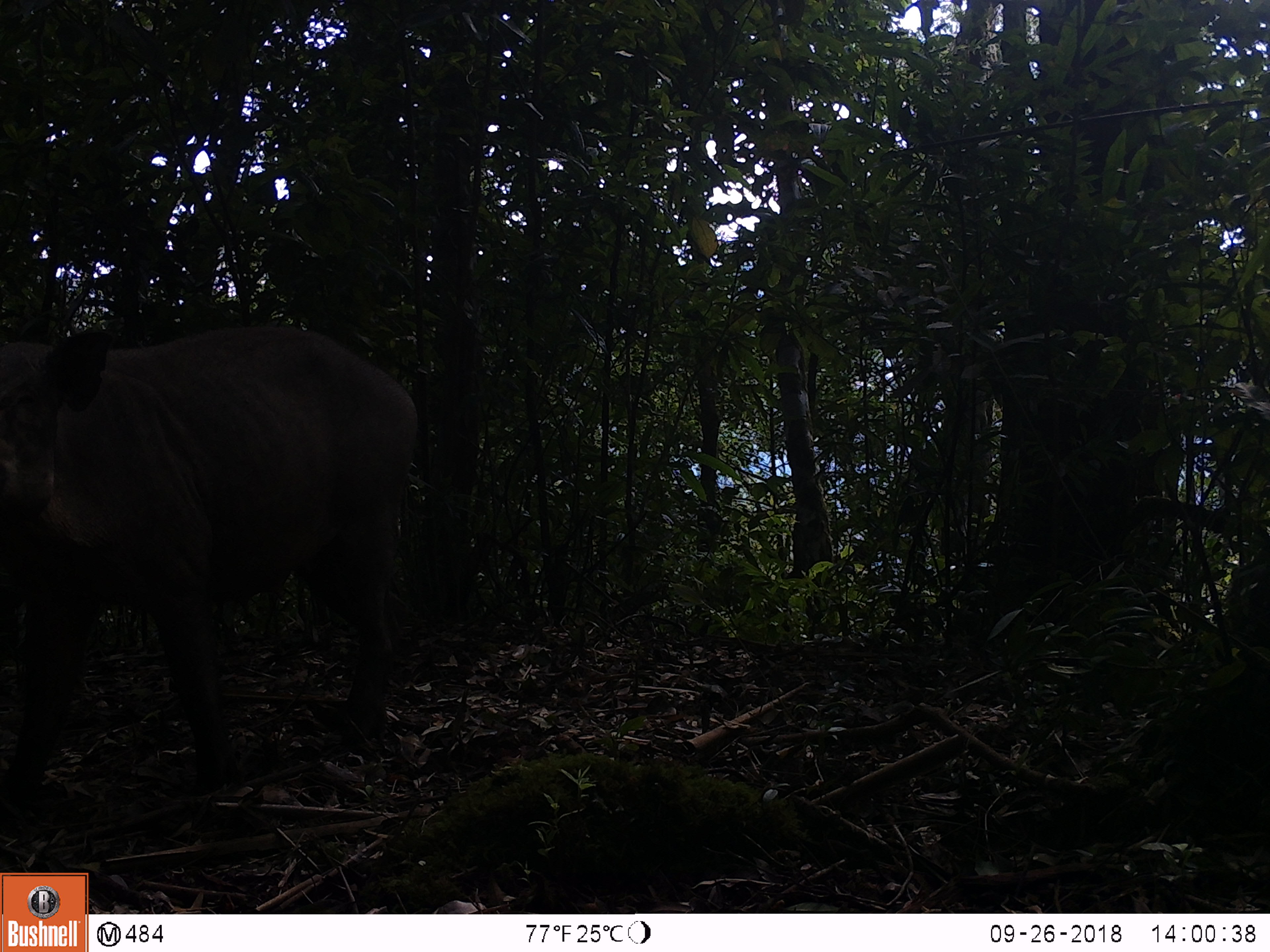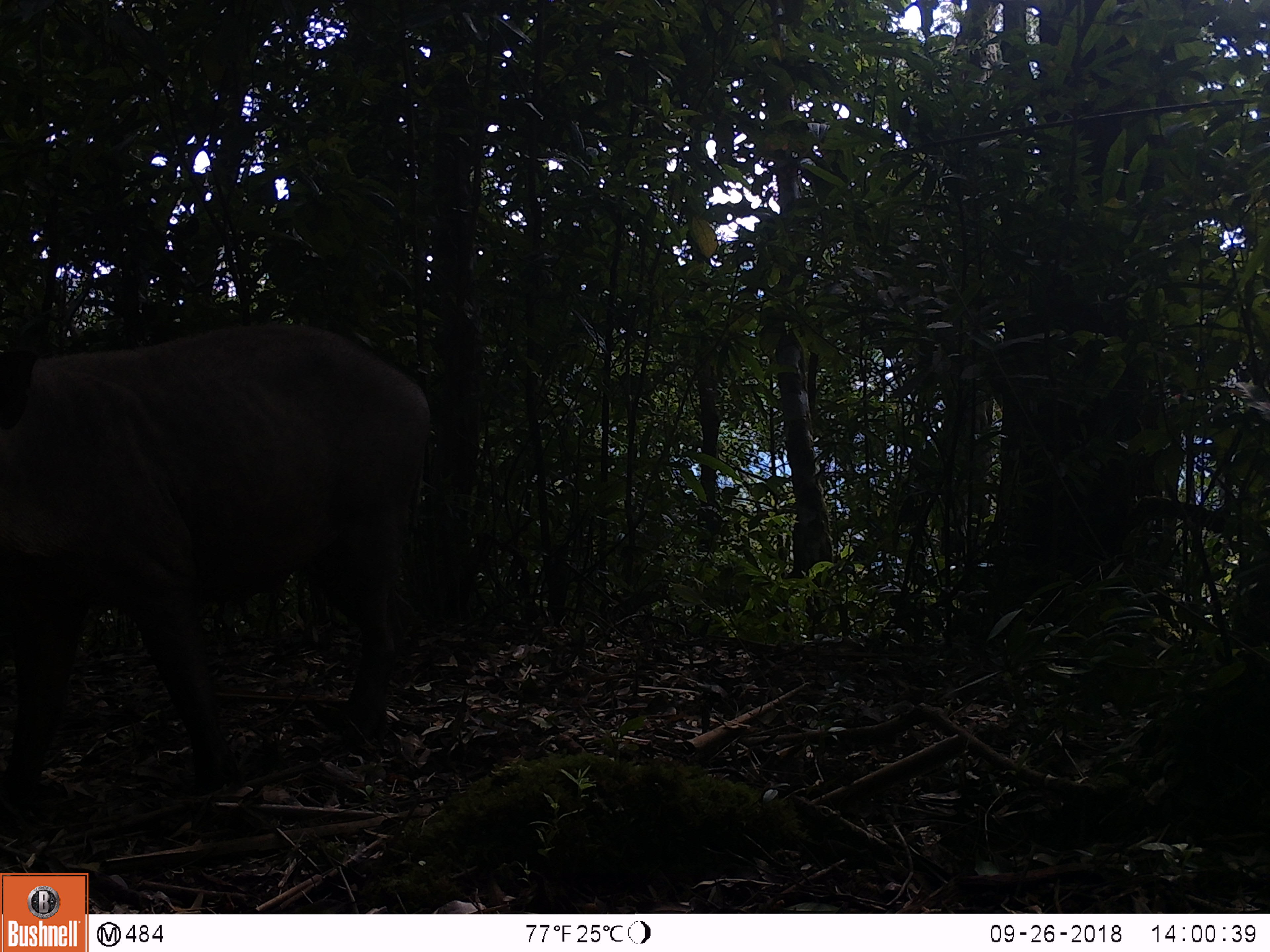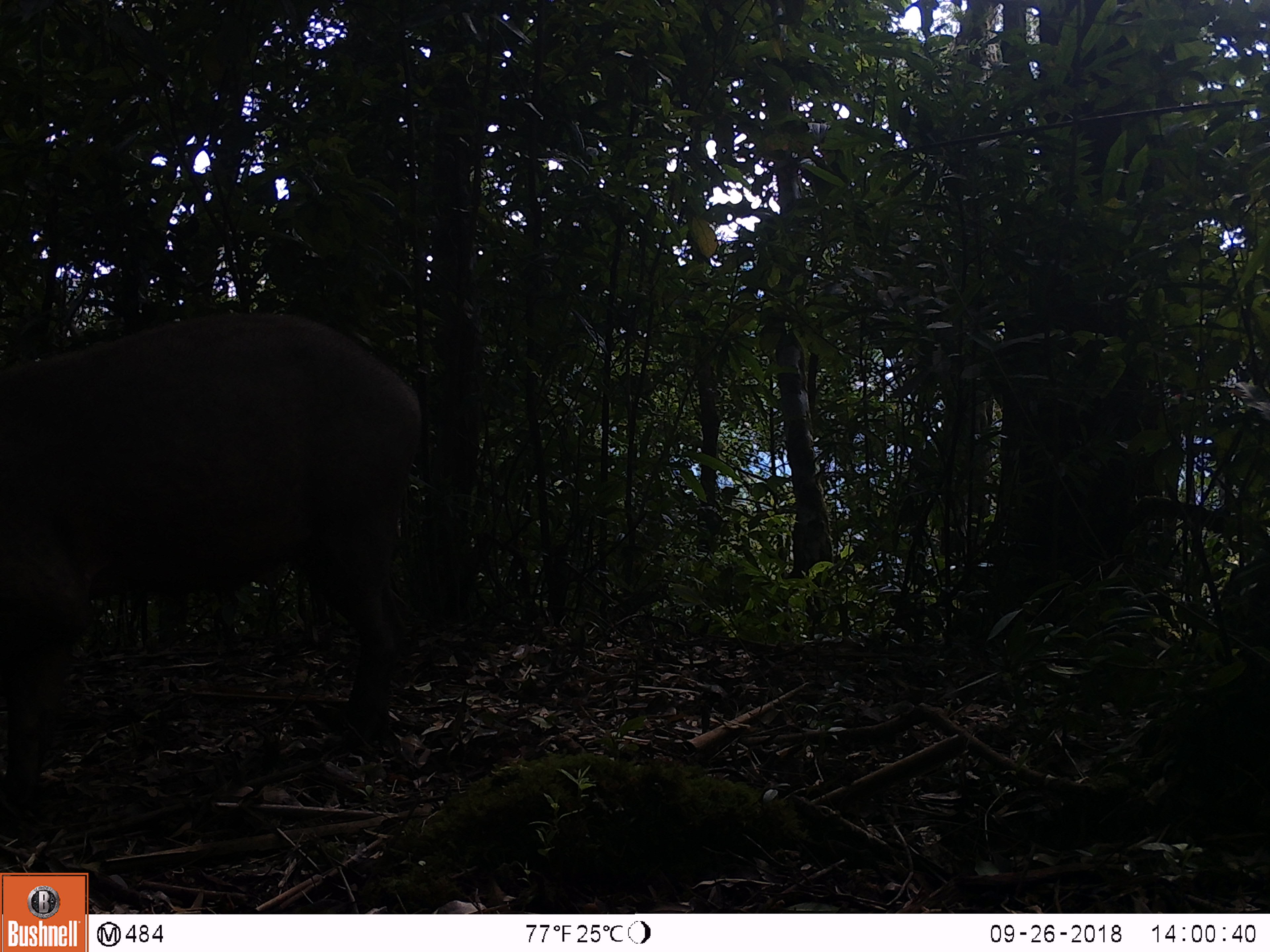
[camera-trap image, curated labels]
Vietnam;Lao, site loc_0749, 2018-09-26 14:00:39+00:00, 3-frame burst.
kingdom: Animalia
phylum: Chordata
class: Mammalia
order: Artiodactyla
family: Suidae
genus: Sus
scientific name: Sus scrofa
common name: eurasian wild pig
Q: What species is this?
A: Eurasian wild pig (Sus scrofa).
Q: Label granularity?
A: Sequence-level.